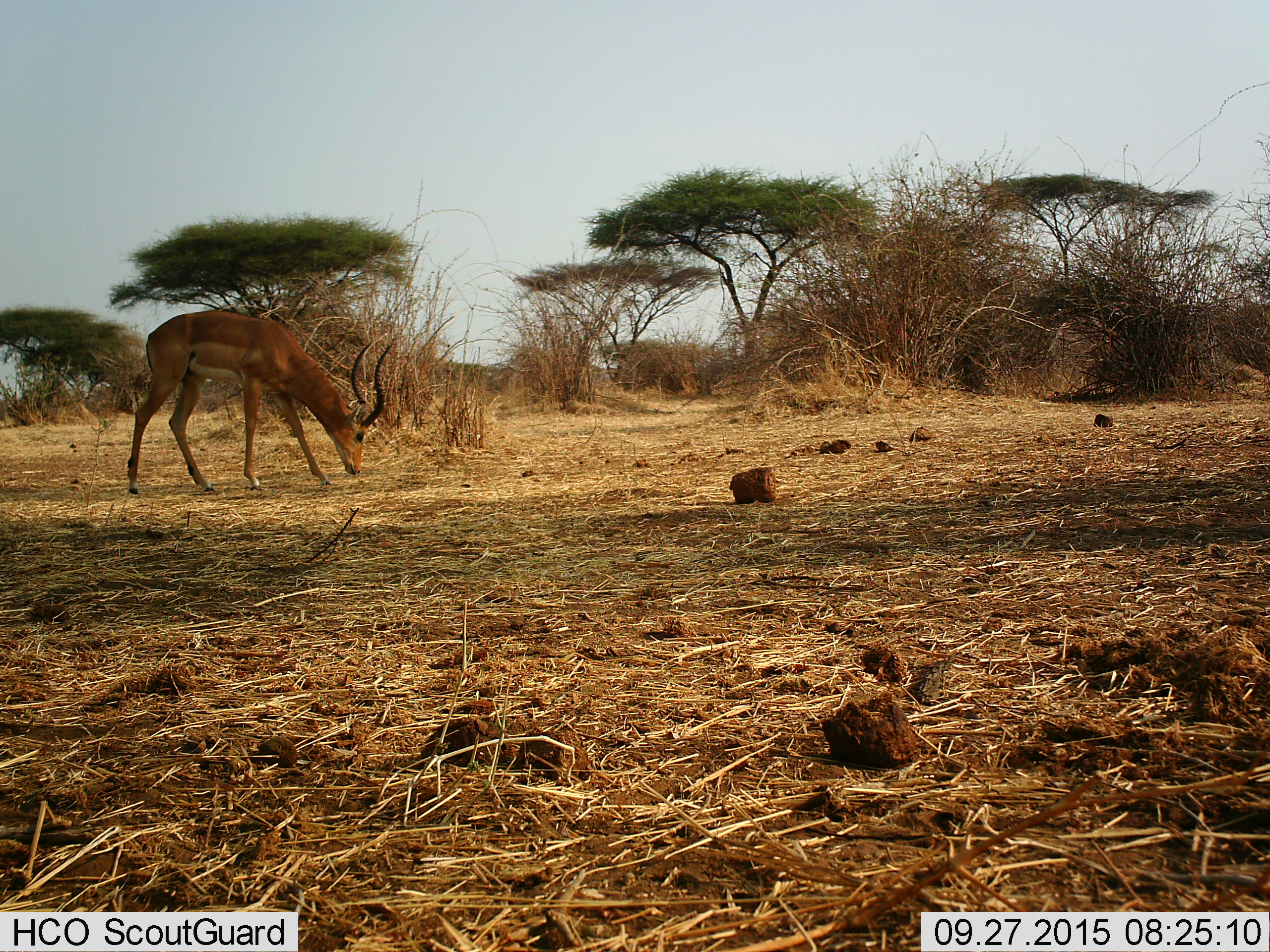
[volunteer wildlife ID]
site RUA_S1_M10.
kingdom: Animalia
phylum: Chordata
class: Mammalia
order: Artiodactyla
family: Bovidae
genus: Aepyceros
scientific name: Aepyceros melampus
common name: impala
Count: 1.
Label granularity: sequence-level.